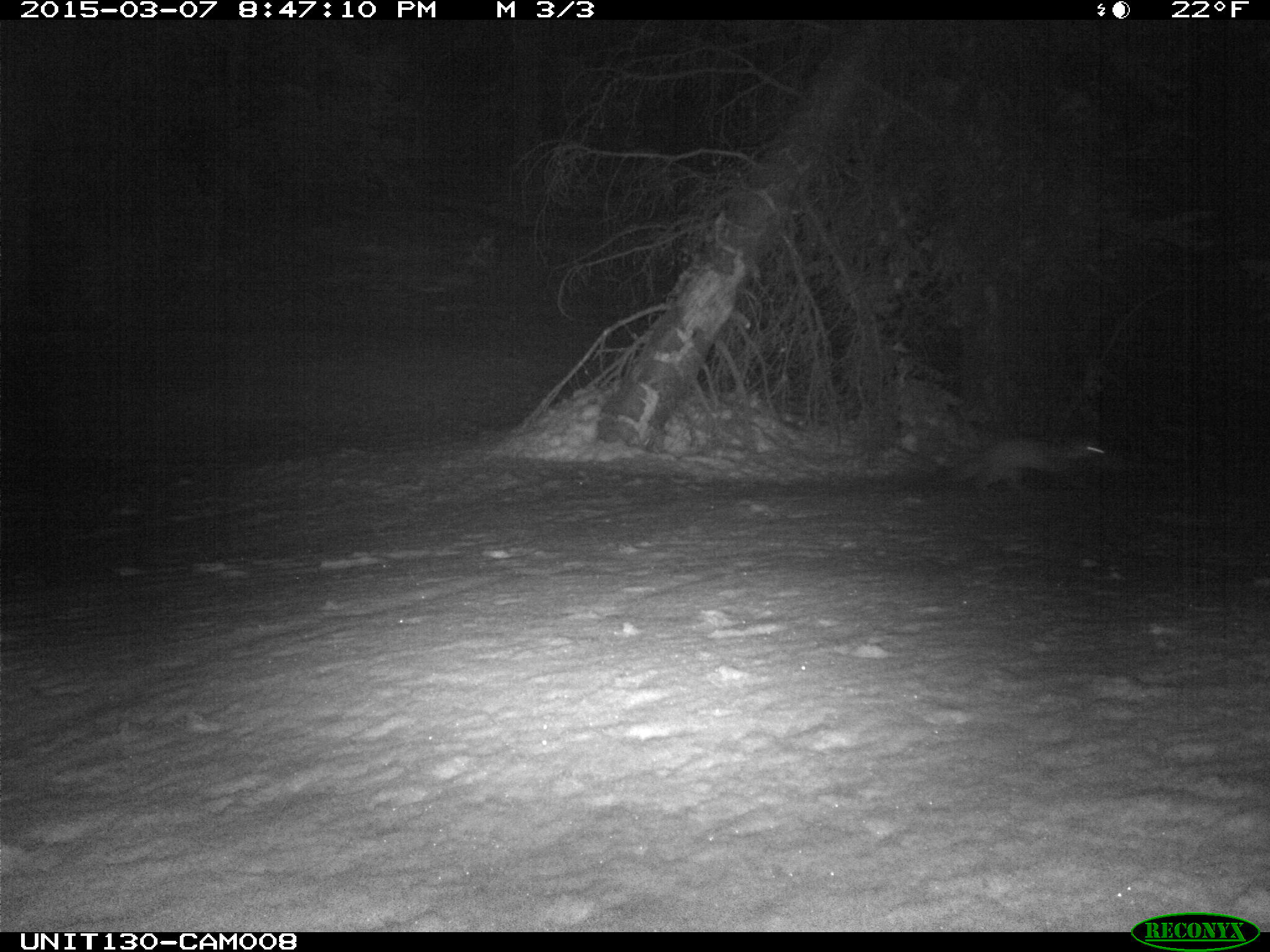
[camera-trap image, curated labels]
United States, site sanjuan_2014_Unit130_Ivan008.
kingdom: Animalia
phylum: Chordata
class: Mammalia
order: Carnivora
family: Mustelidae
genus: Martes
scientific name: Martes americana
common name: american marten